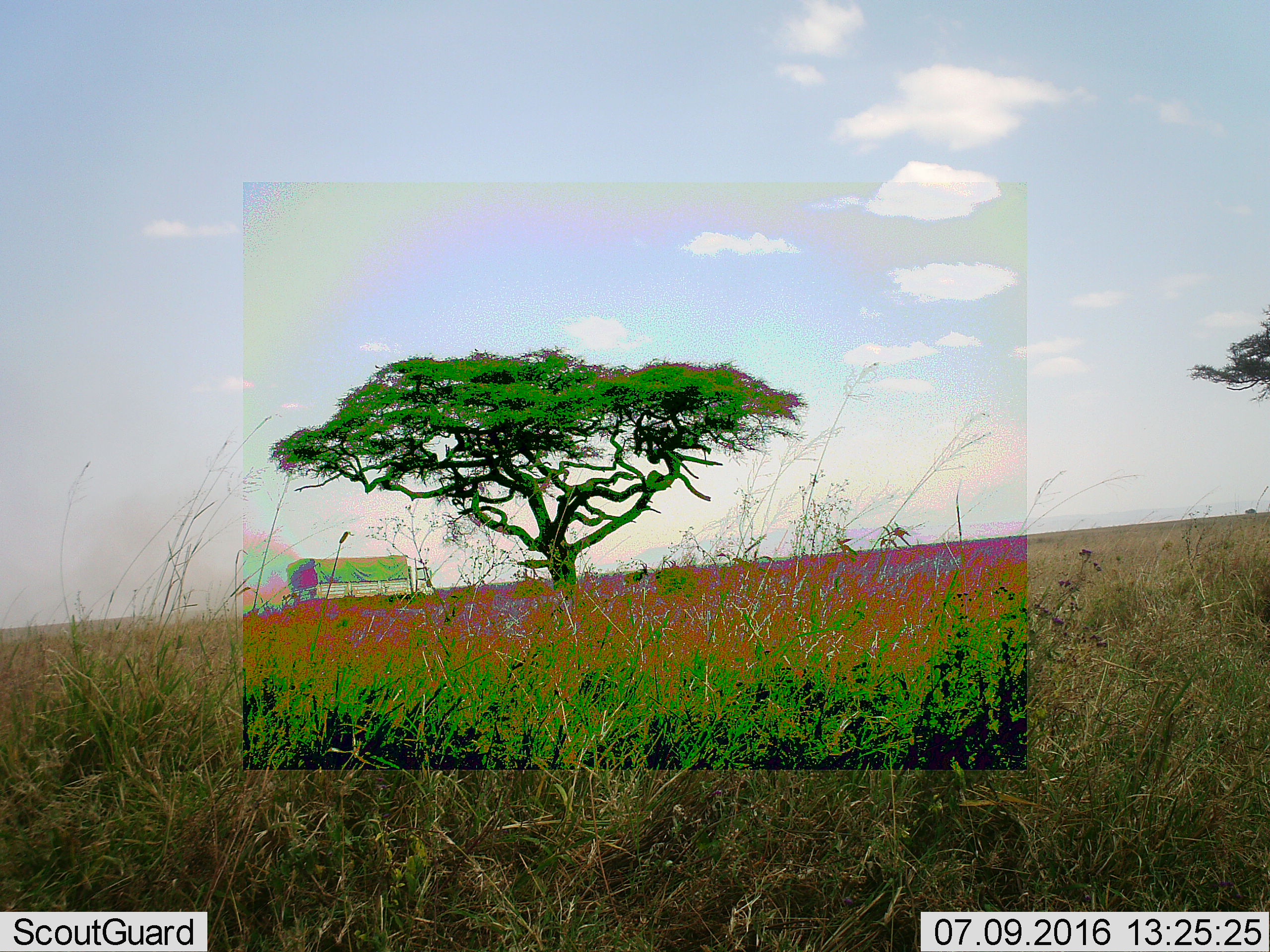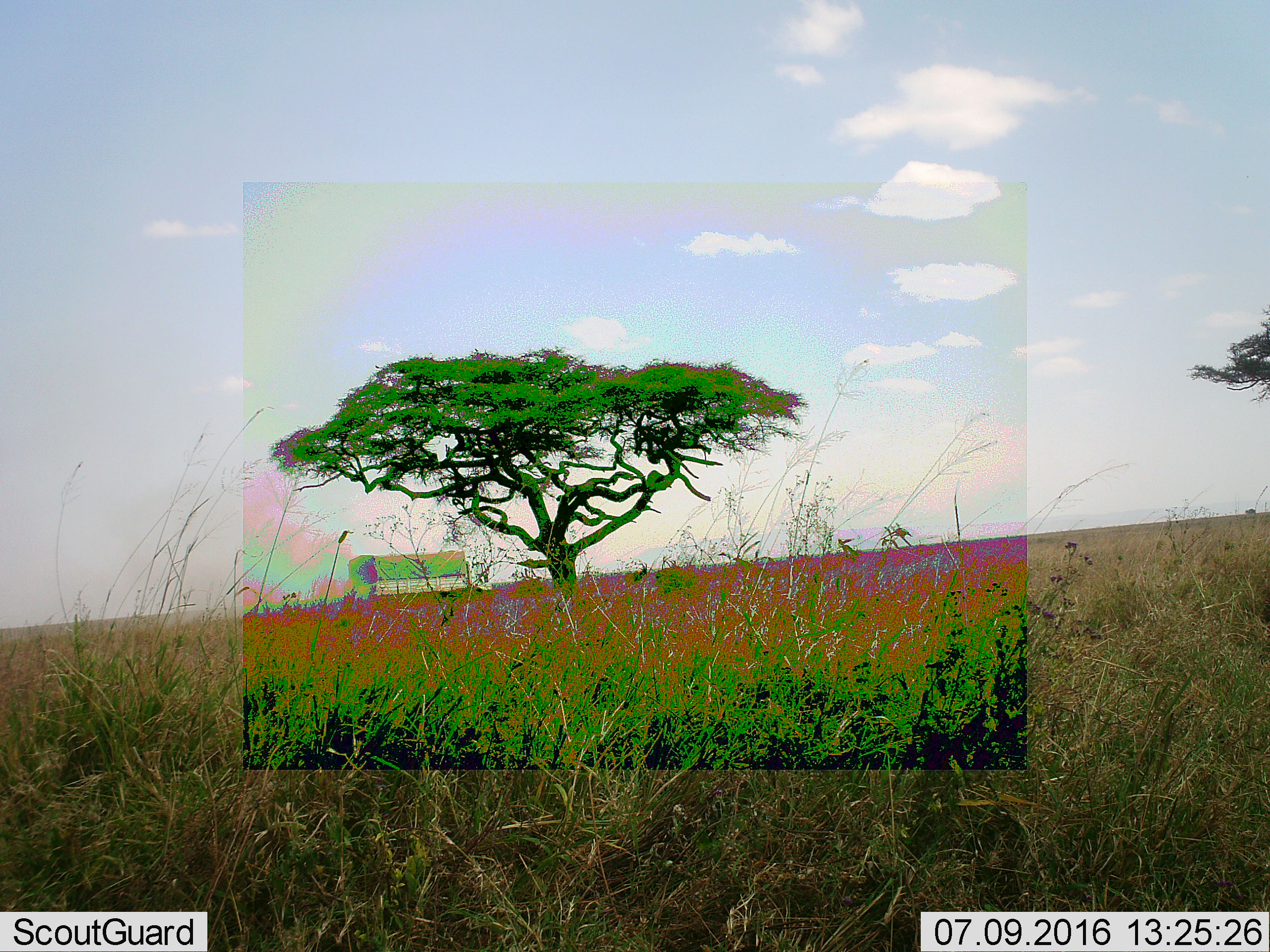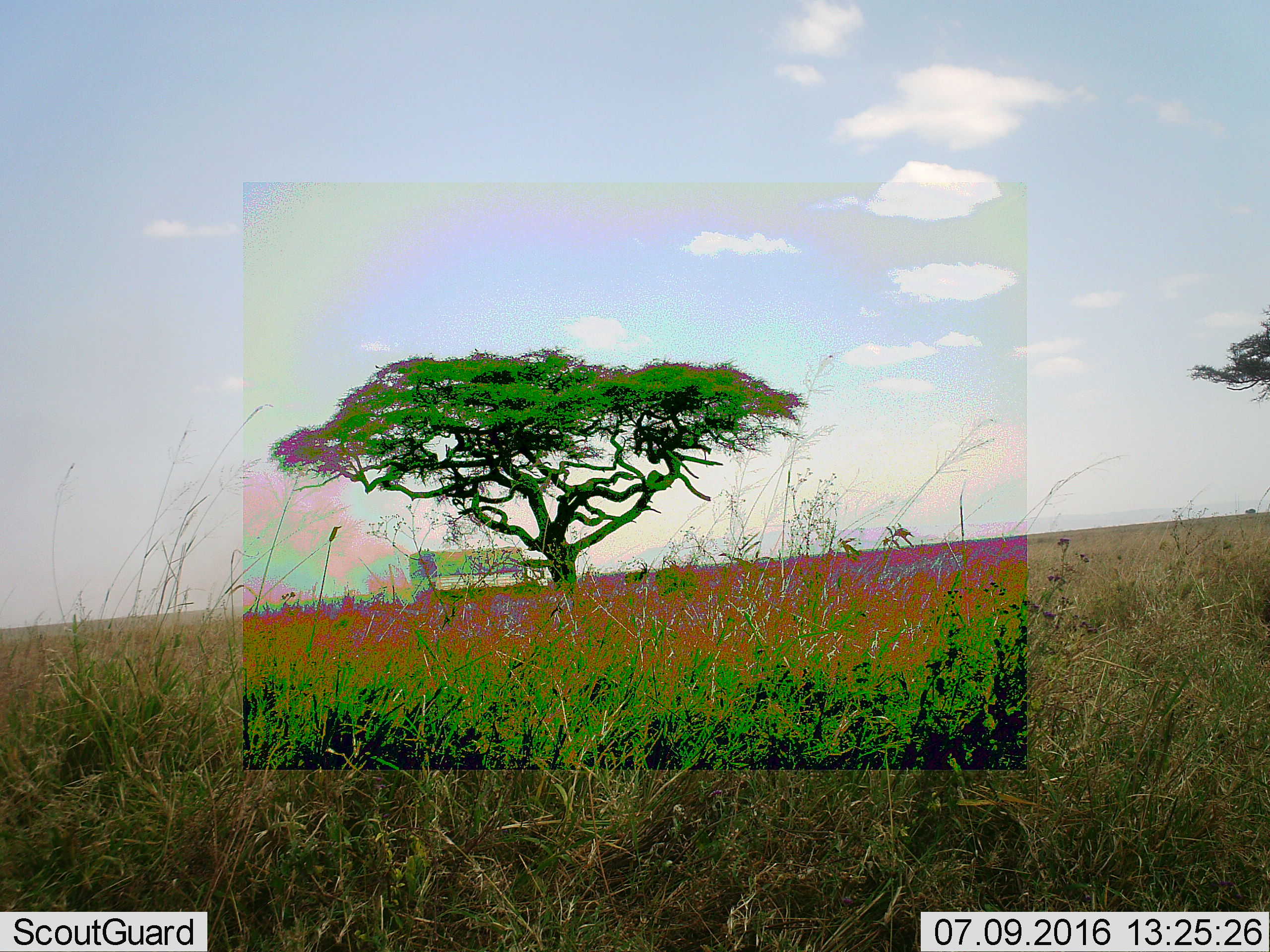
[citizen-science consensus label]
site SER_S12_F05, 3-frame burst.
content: unidentified animal